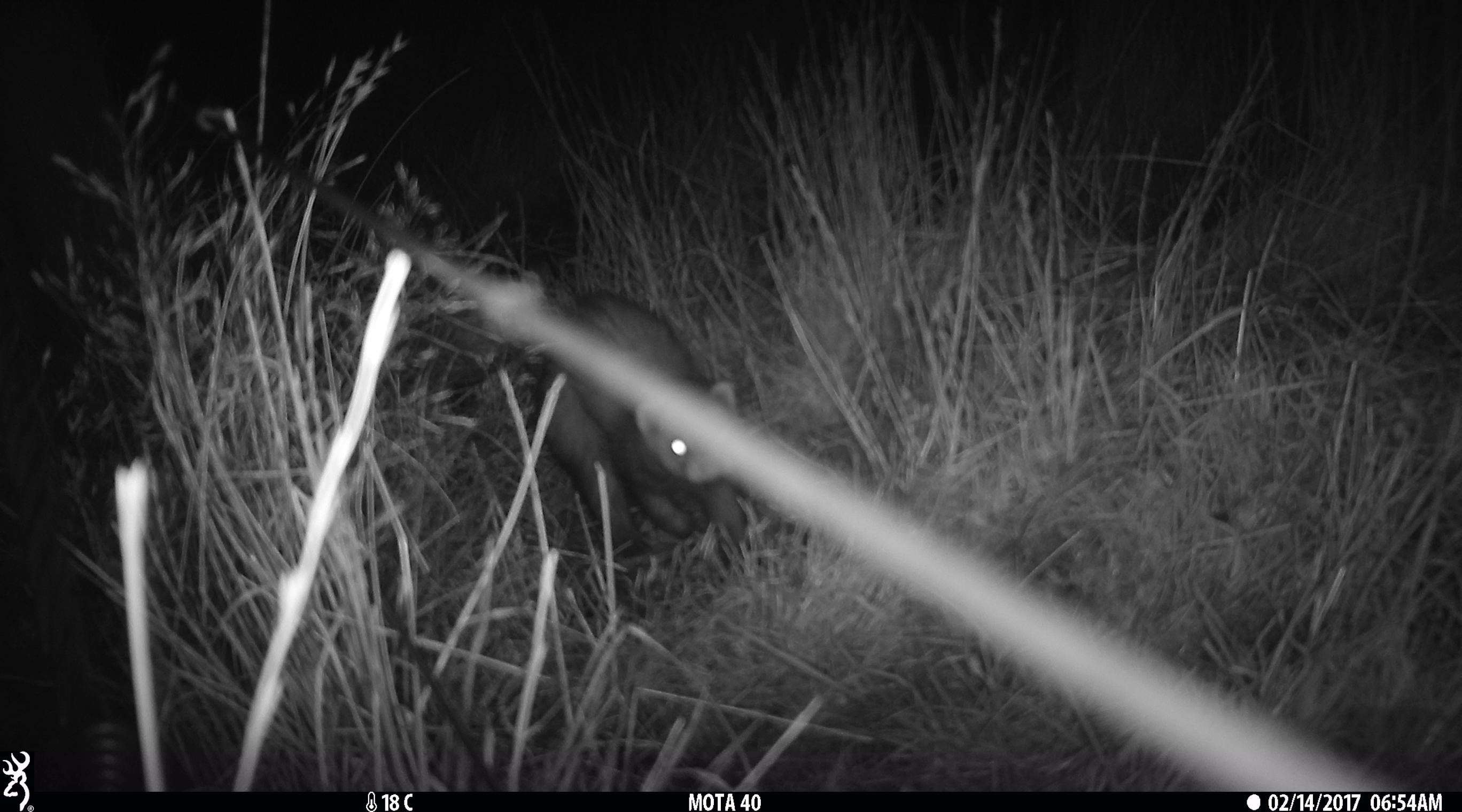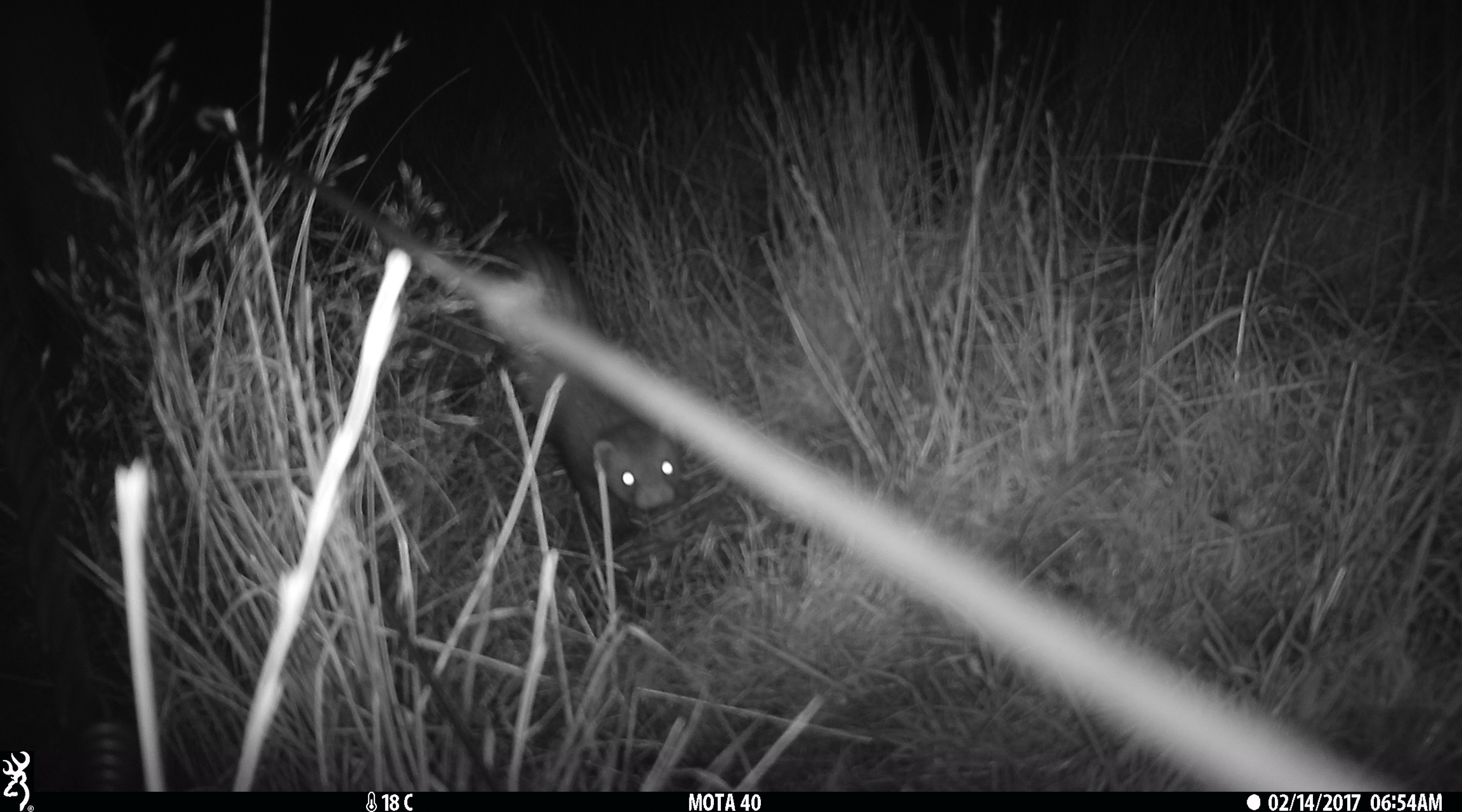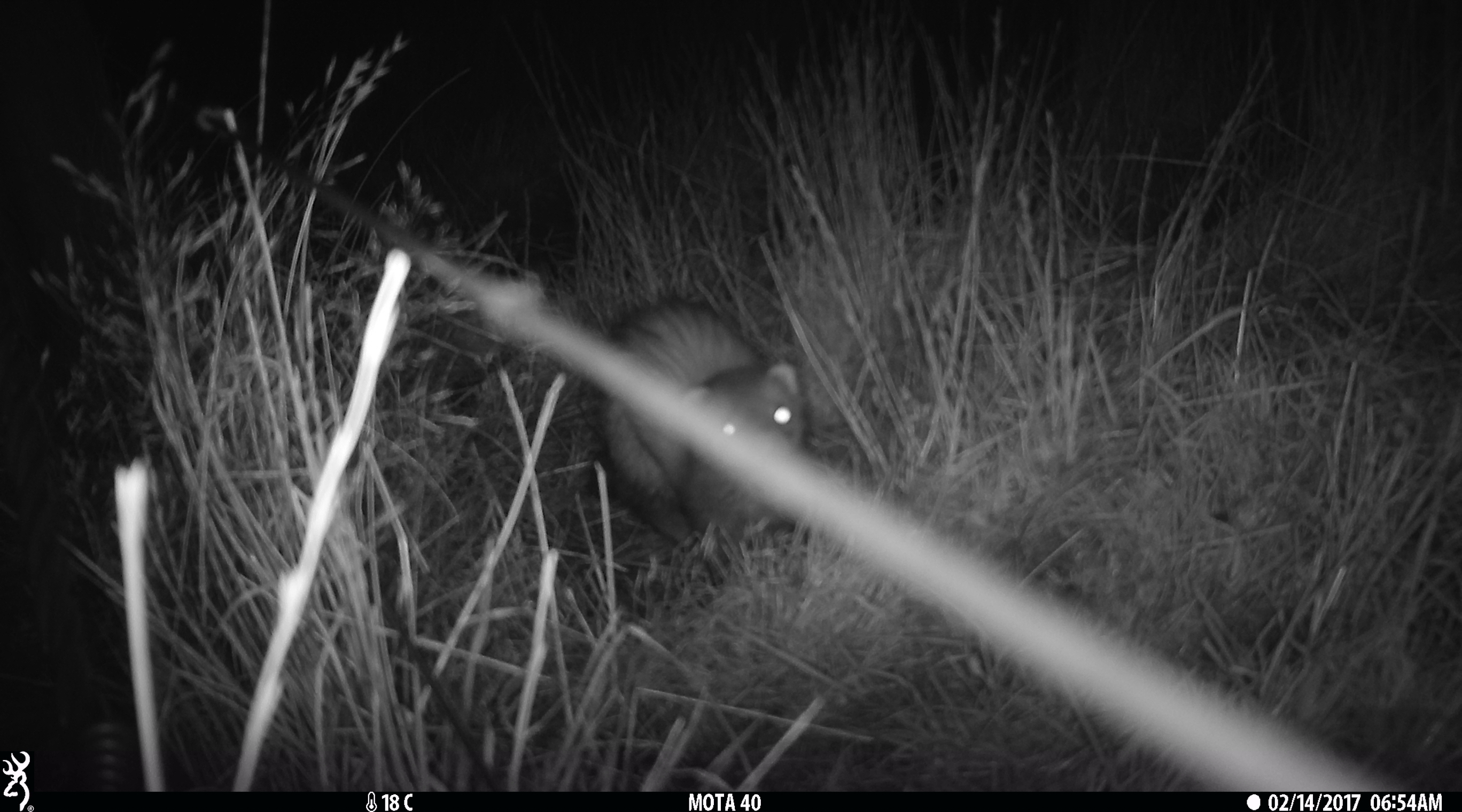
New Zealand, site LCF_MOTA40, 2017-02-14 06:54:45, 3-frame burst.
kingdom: Animalia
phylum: Chordata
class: Mammalia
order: Carnivora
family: Mustelidae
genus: Mustela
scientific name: Mustela furo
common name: ferret